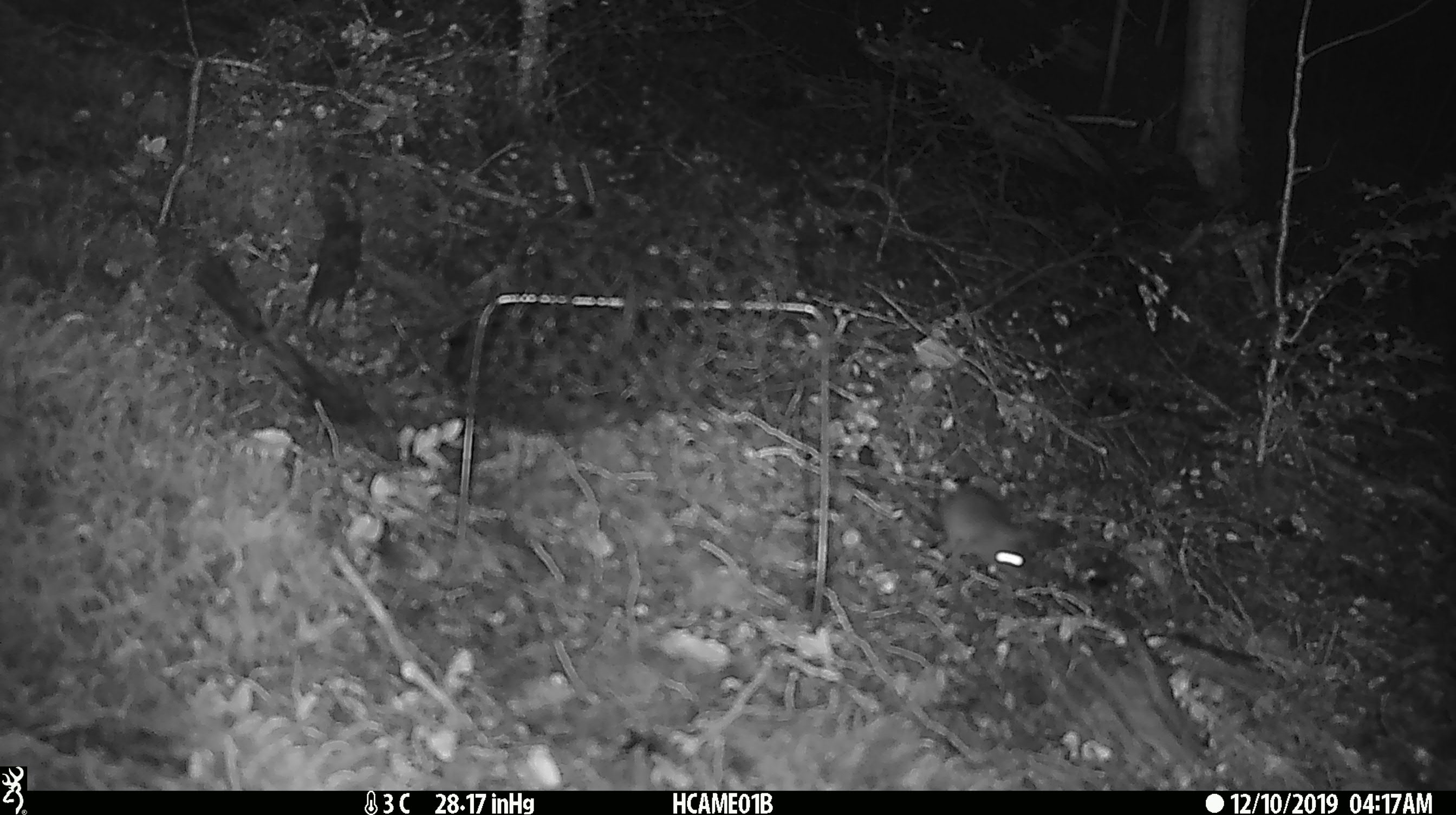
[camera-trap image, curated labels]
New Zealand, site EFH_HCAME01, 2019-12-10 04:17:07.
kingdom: Animalia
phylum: Chordata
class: Mammalia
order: Rodentia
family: Muridae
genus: Mus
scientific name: Mus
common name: mouse